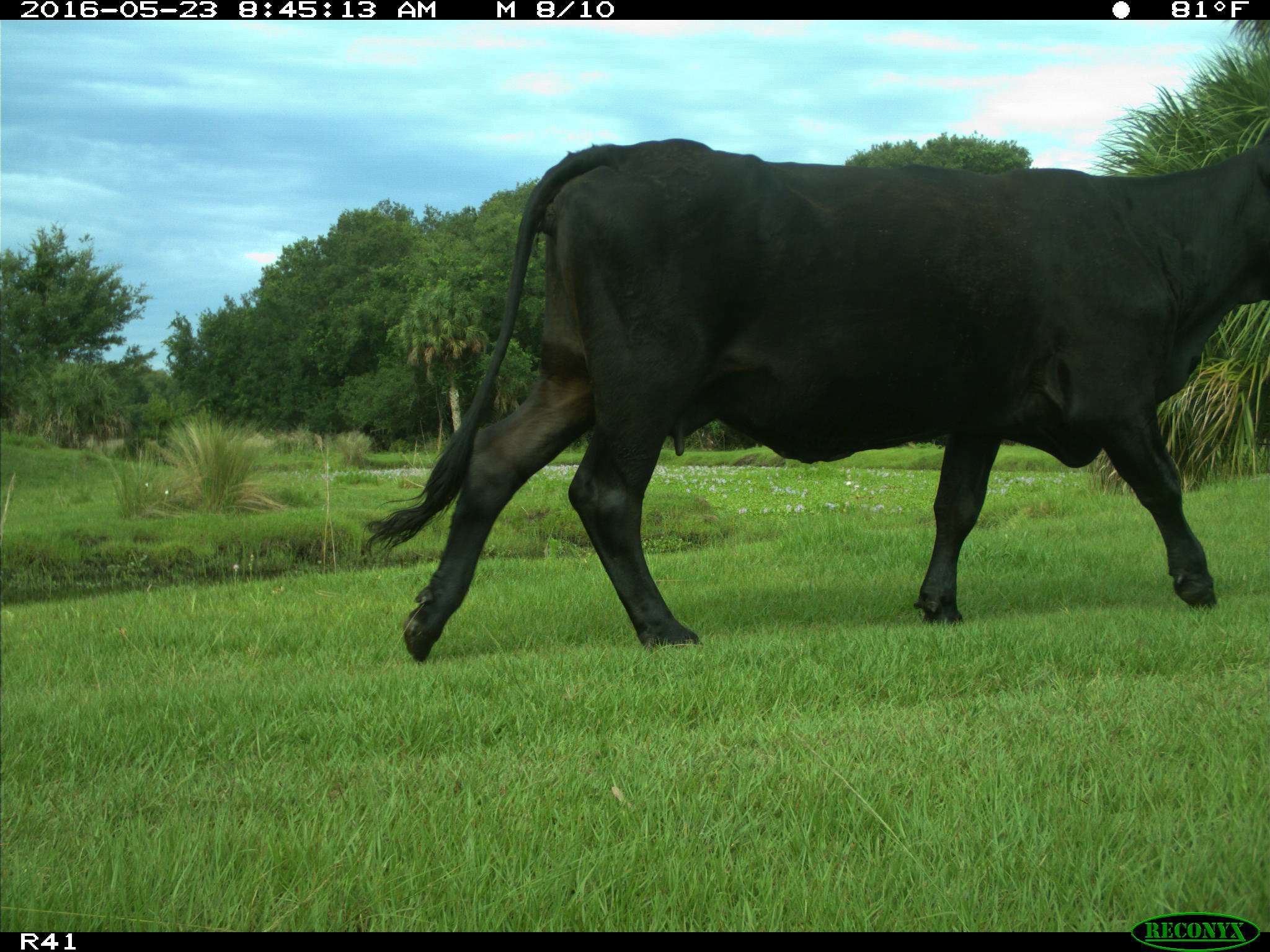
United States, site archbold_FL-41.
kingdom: Animalia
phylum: Chordata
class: Mammalia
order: Artiodactyla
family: Bovidae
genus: Bos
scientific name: Bos taurus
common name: domestic cow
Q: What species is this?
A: Bos taurus (domestic cow).